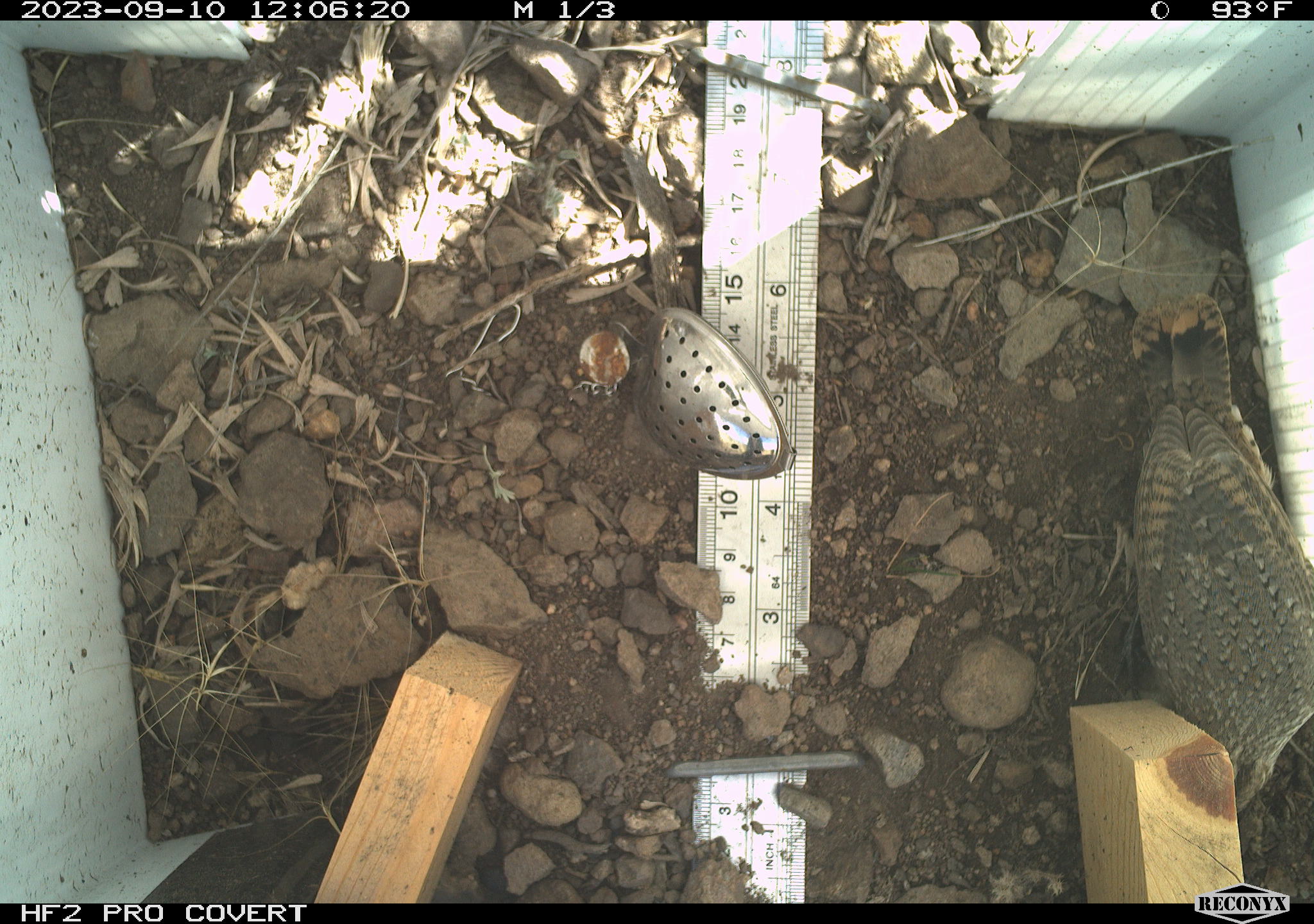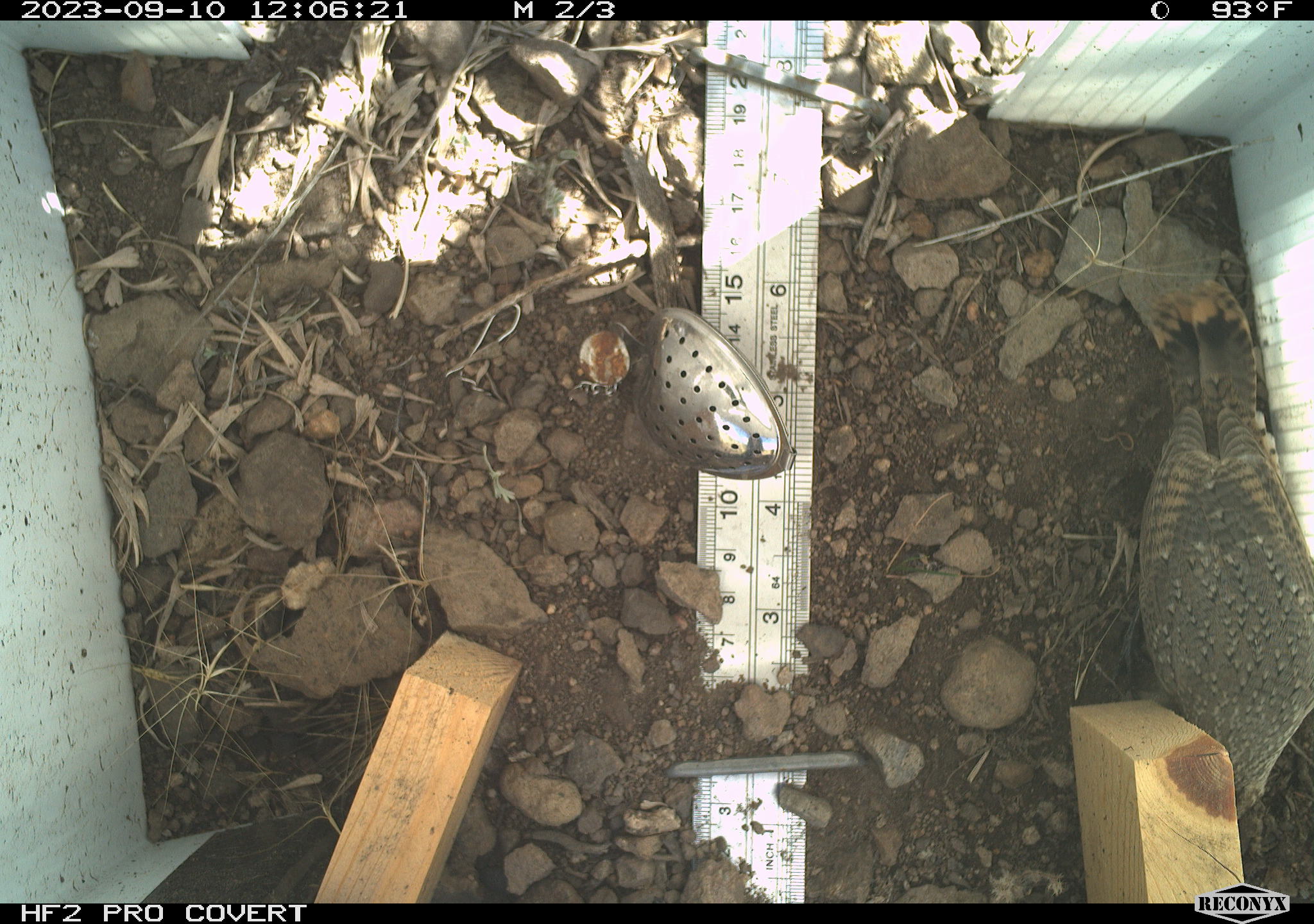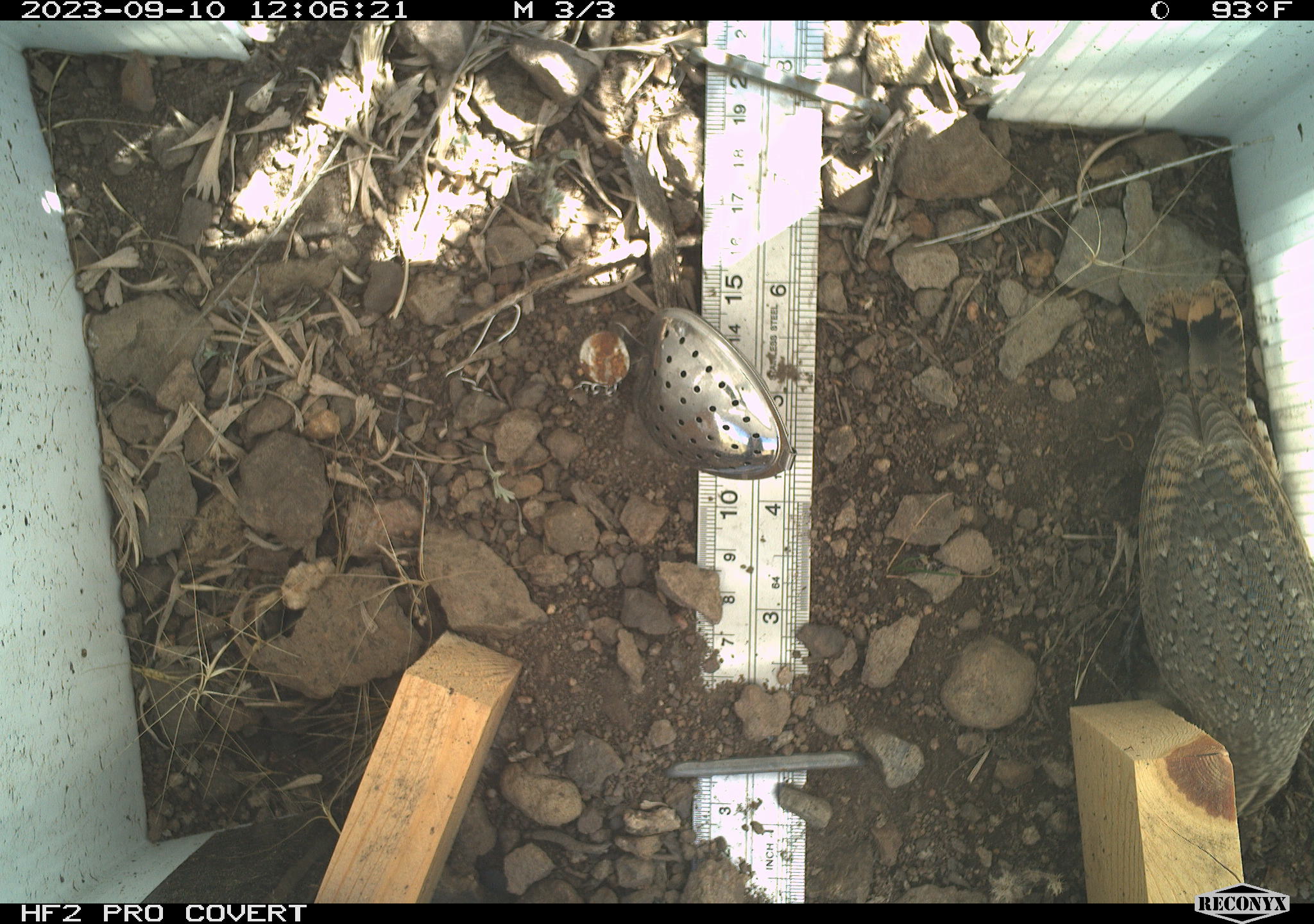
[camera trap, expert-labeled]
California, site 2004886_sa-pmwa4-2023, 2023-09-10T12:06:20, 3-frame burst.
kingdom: Animalia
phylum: Chordata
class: Aves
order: Passeriformes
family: Troglodytidae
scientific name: Troglodytidae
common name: wren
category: troglodytidae family